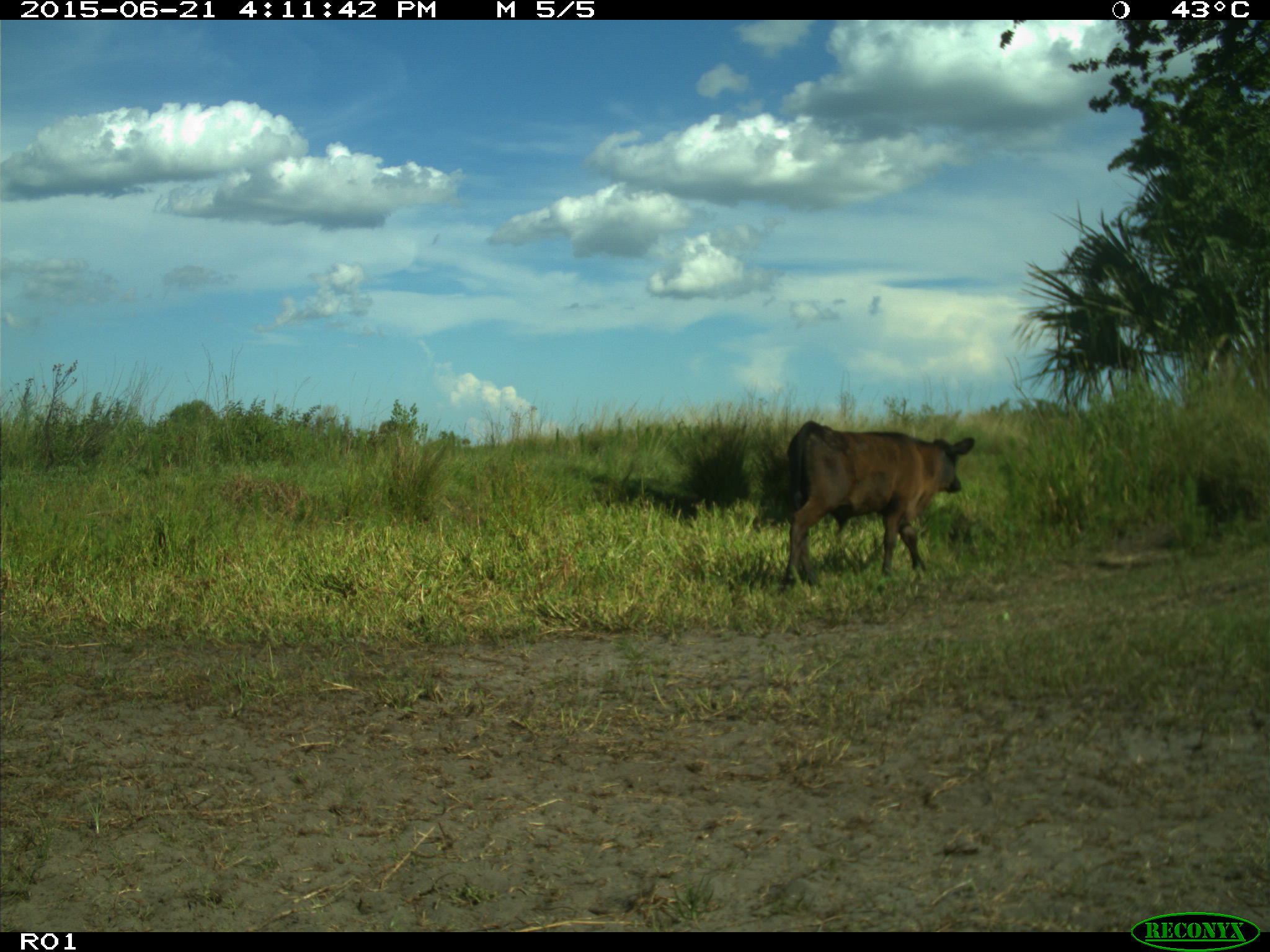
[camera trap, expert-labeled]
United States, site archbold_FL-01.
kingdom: Animalia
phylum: Chordata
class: Mammalia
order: Artiodactyla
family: Bovidae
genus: Bos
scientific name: Bos taurus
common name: domestic cow